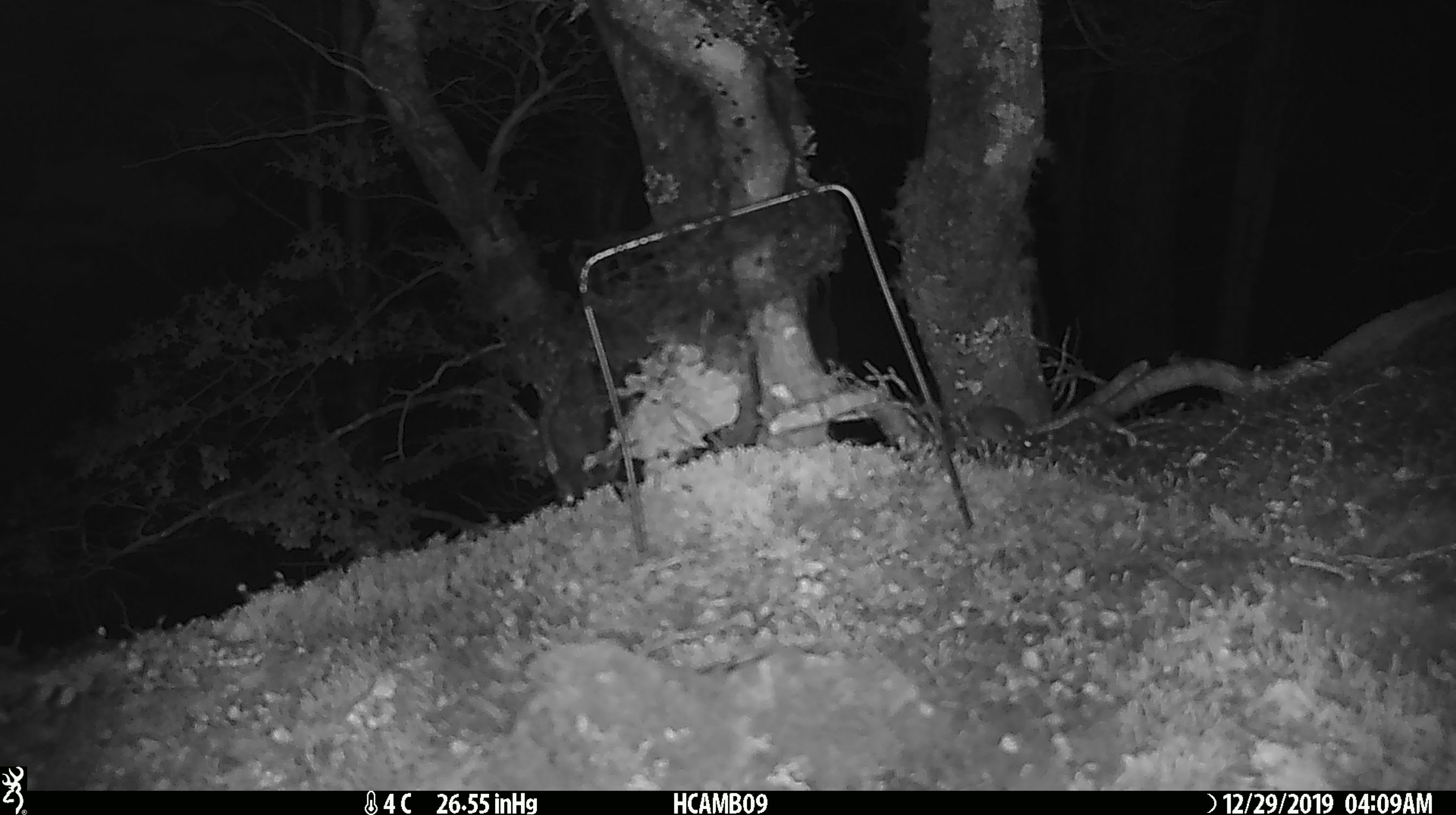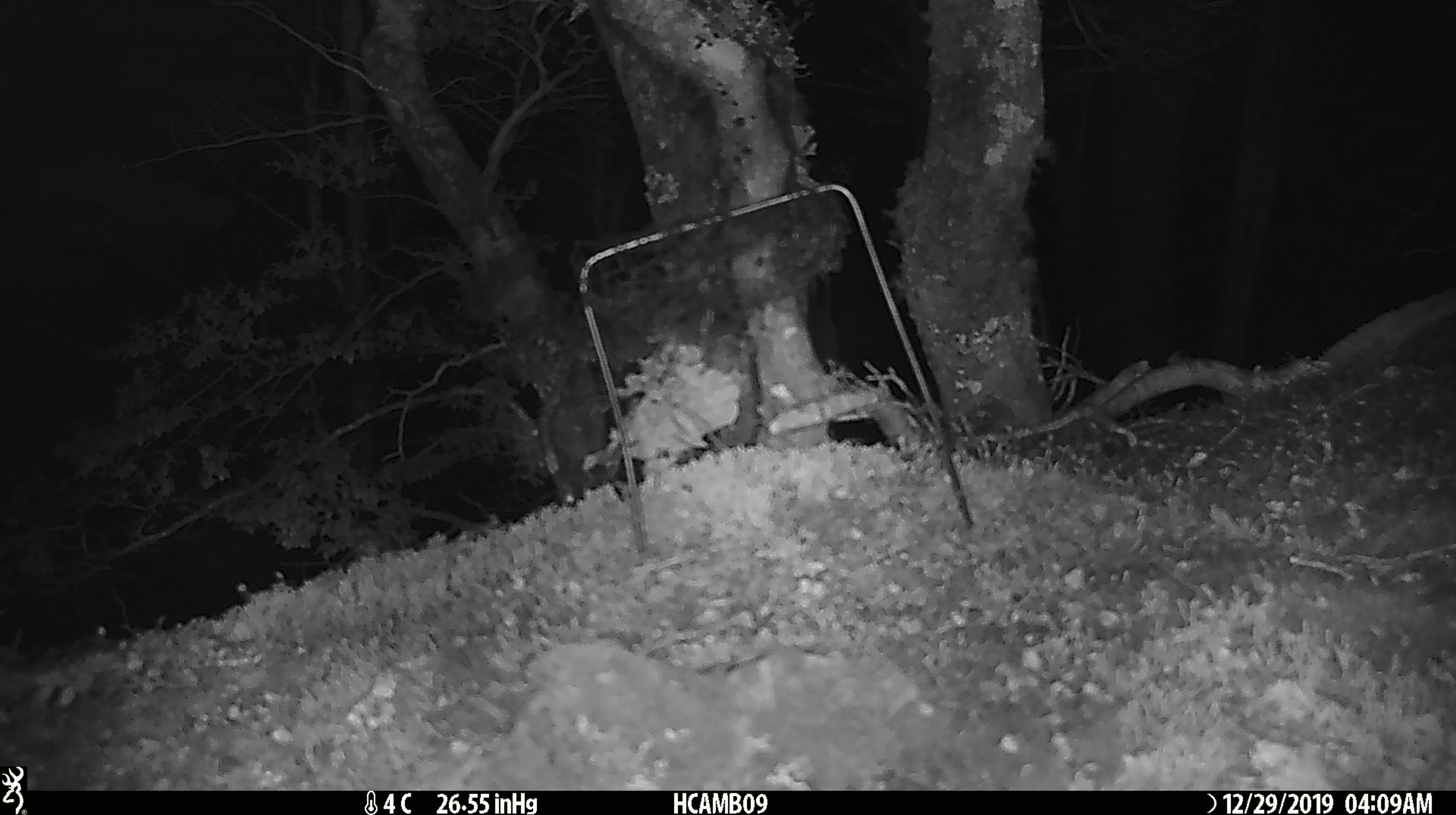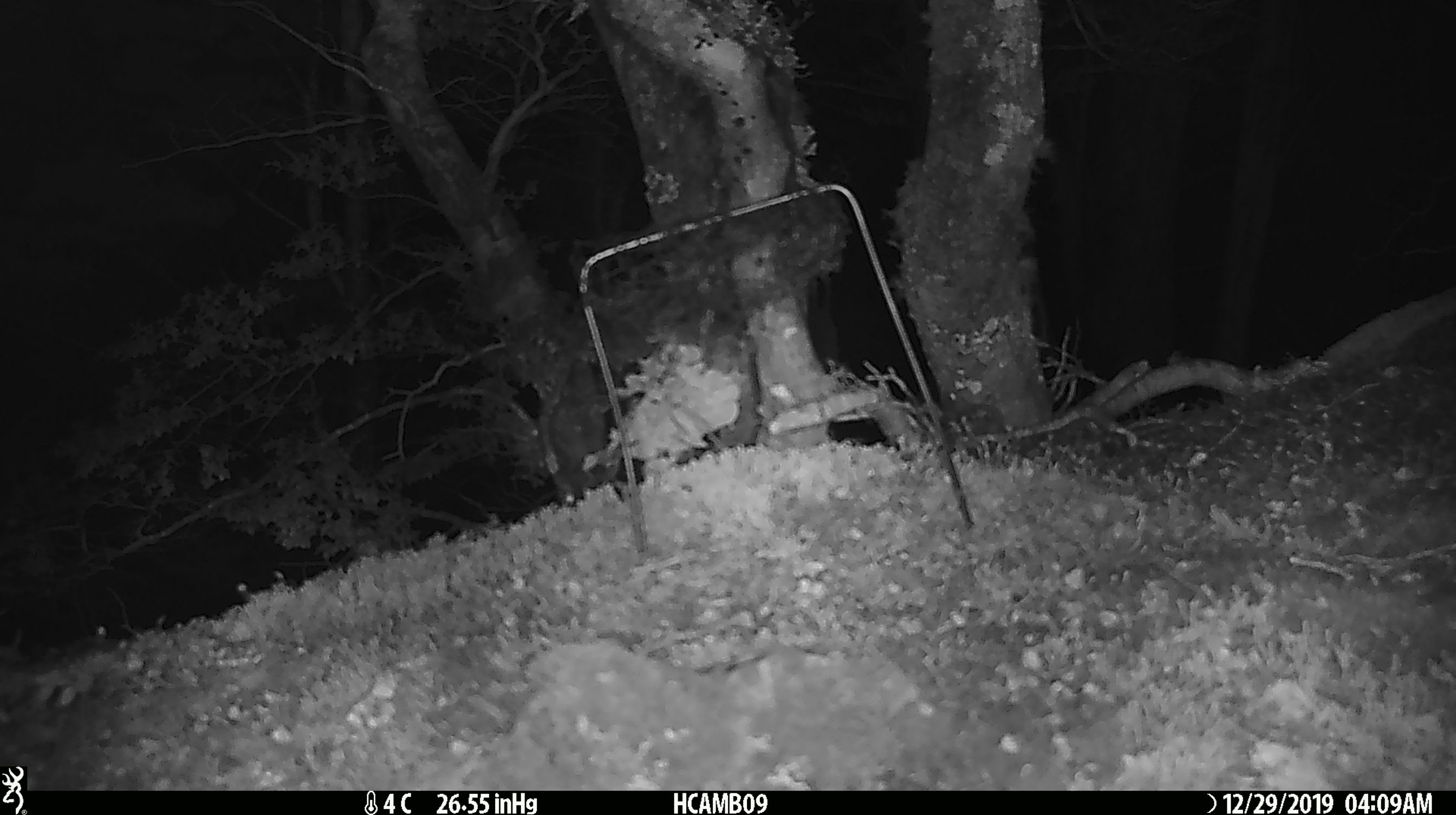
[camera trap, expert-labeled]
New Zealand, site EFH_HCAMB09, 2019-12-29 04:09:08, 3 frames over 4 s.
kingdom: Animalia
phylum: Chordata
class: Mammalia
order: Rodentia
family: Muridae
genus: Mus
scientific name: Mus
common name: mouse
Mouse (Mus).